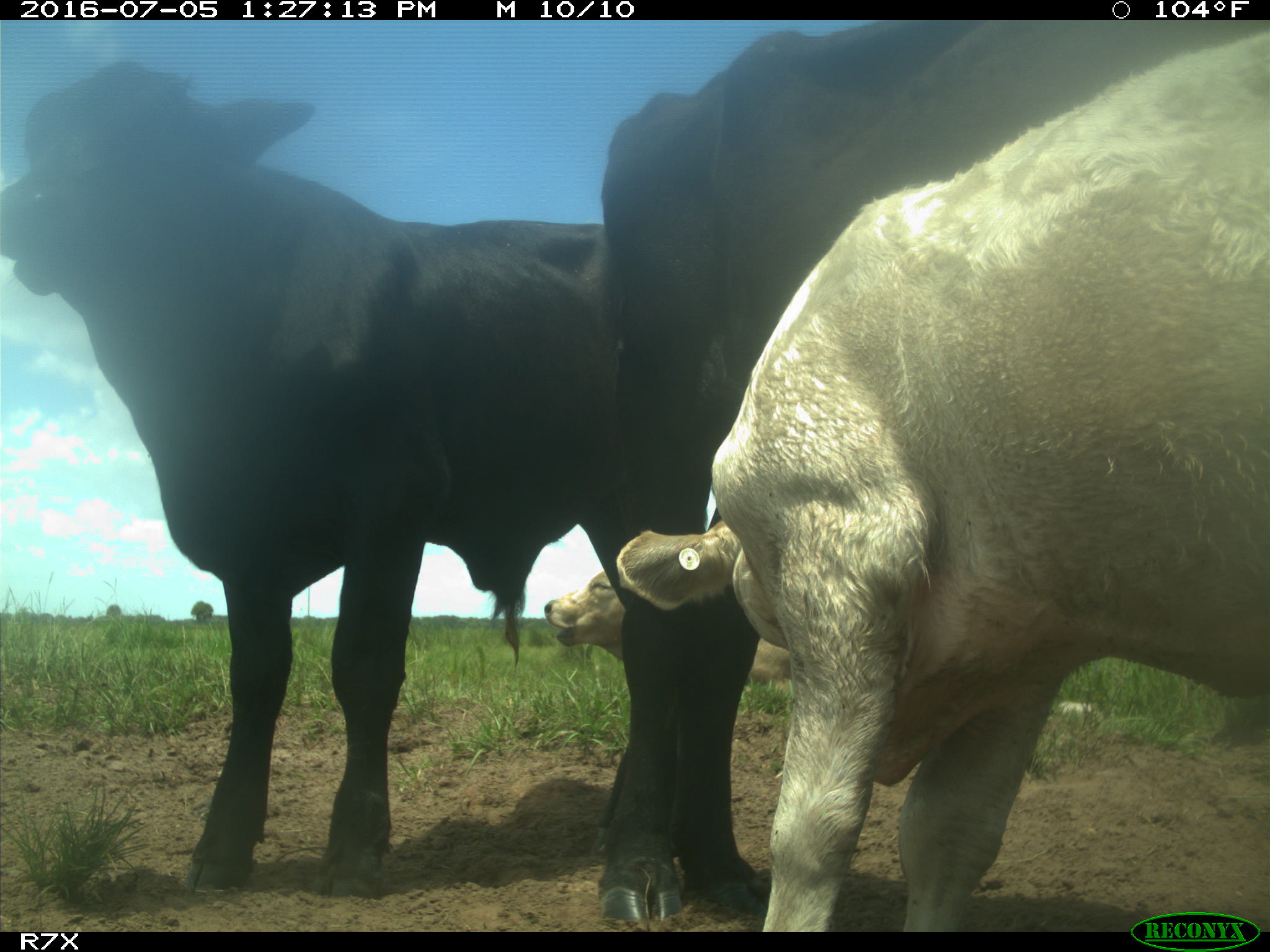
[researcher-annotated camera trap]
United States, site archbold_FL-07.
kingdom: Animalia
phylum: Chordata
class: Mammalia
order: Artiodactyla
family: Bovidae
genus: Bos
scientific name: Bos taurus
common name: domestic cow